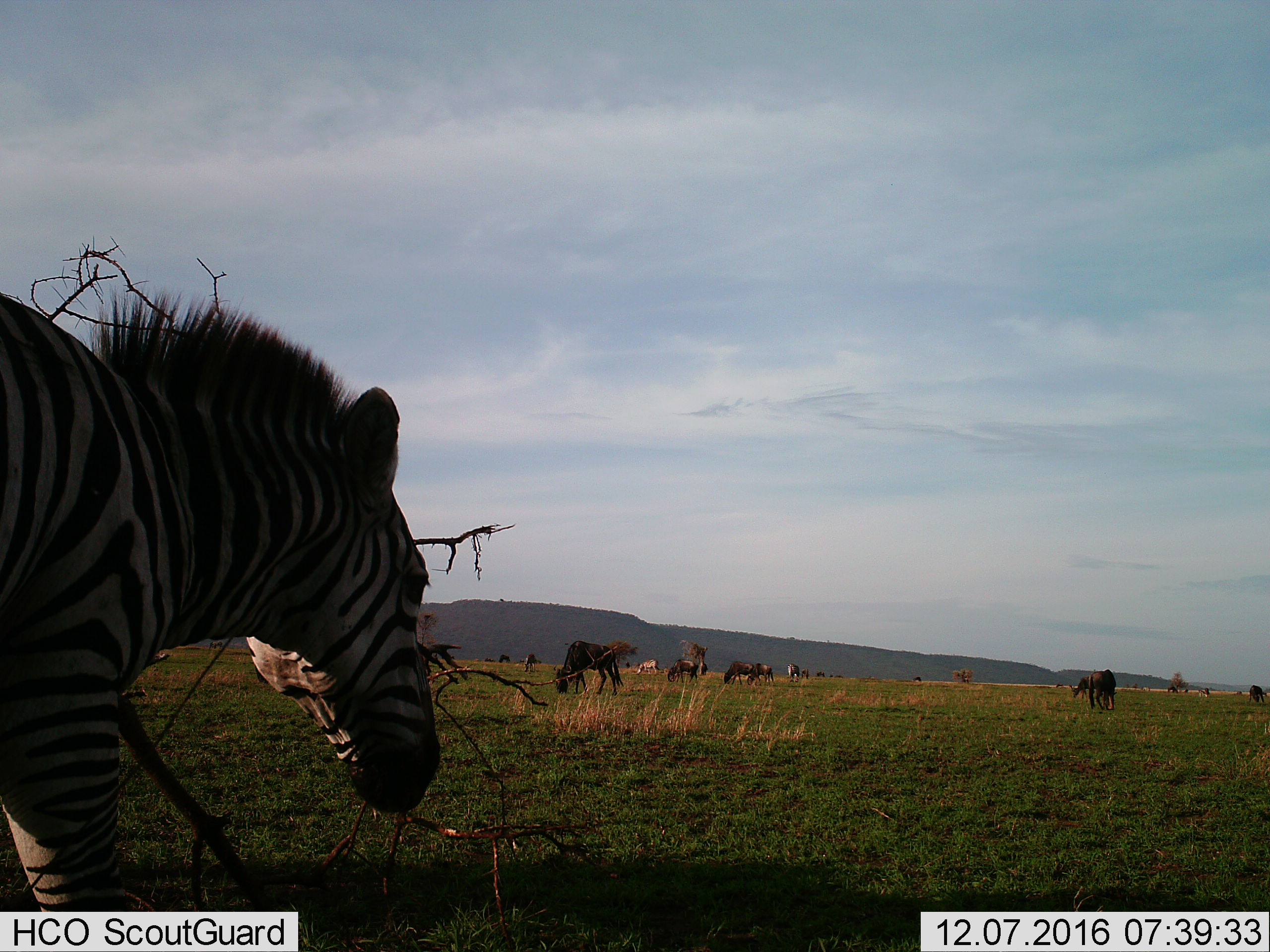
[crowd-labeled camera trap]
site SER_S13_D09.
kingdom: Animalia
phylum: Chordata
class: Mammalia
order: Perissodactyla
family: Equidae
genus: Equus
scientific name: Equus quagga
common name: plains zebra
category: zebraplains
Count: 3.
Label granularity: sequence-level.